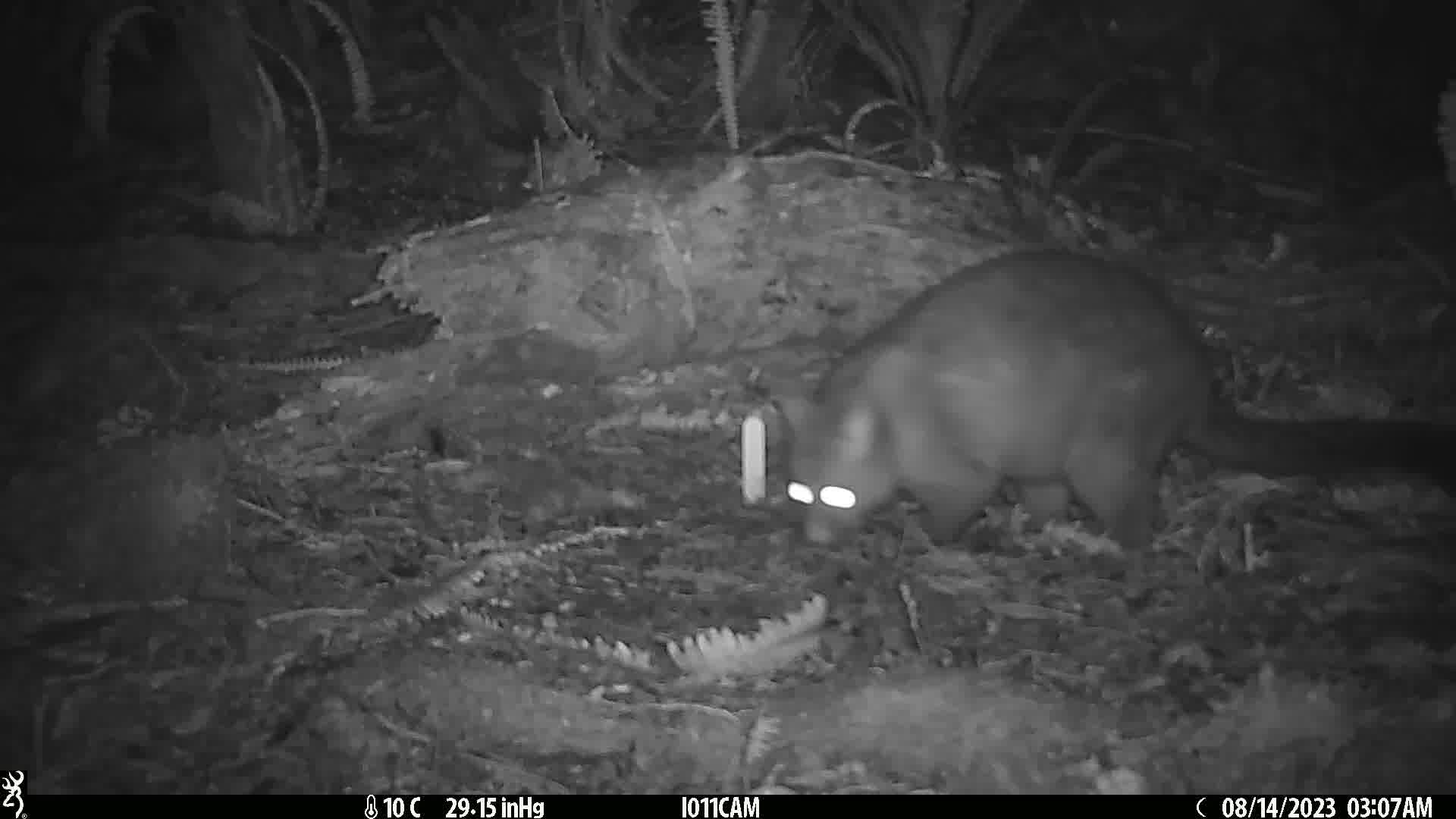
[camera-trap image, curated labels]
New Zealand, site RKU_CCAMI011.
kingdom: Animalia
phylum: Chordata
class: Mammalia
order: Diprotodontia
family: Phalangeridae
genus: Trichosurus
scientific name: Trichosurus vulpecula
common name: common brushtail possum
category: possum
Possum (common brushtail possum) (Trichosurus vulpecula).